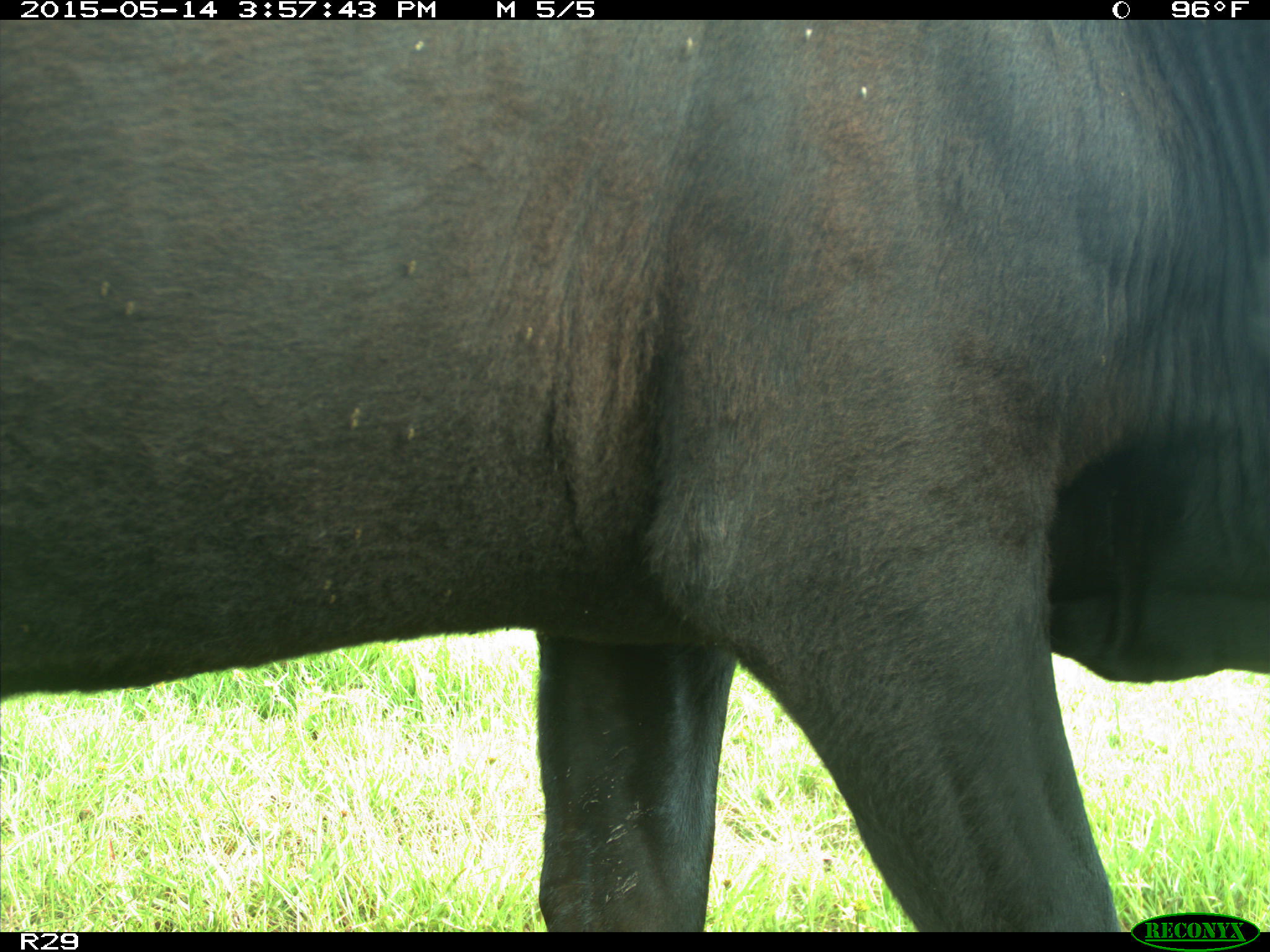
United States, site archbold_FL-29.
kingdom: Animalia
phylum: Chordata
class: Mammalia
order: Artiodactyla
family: Bovidae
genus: Bos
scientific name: Bos taurus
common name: domestic cow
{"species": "Bos taurus (domestic cow)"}